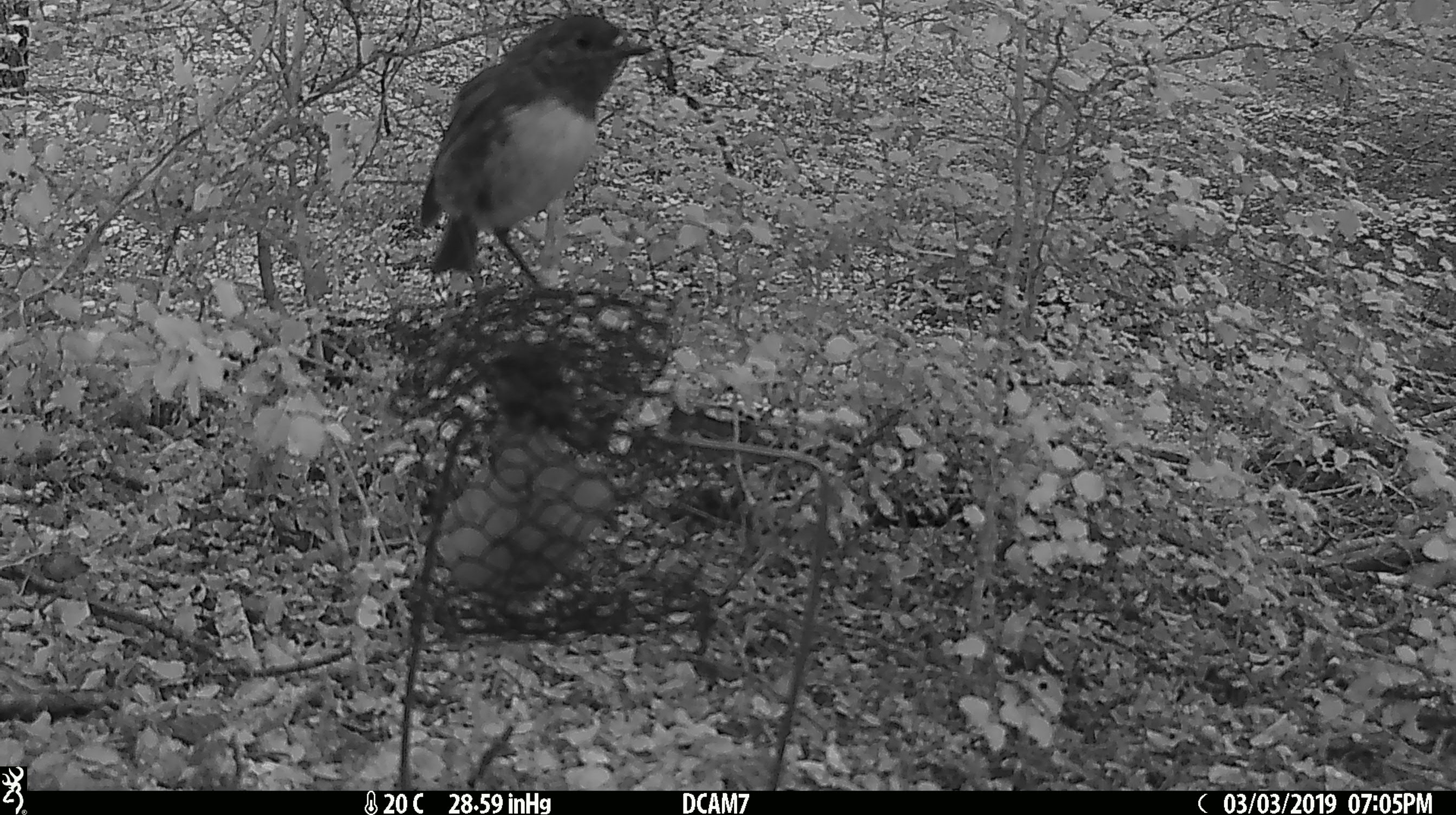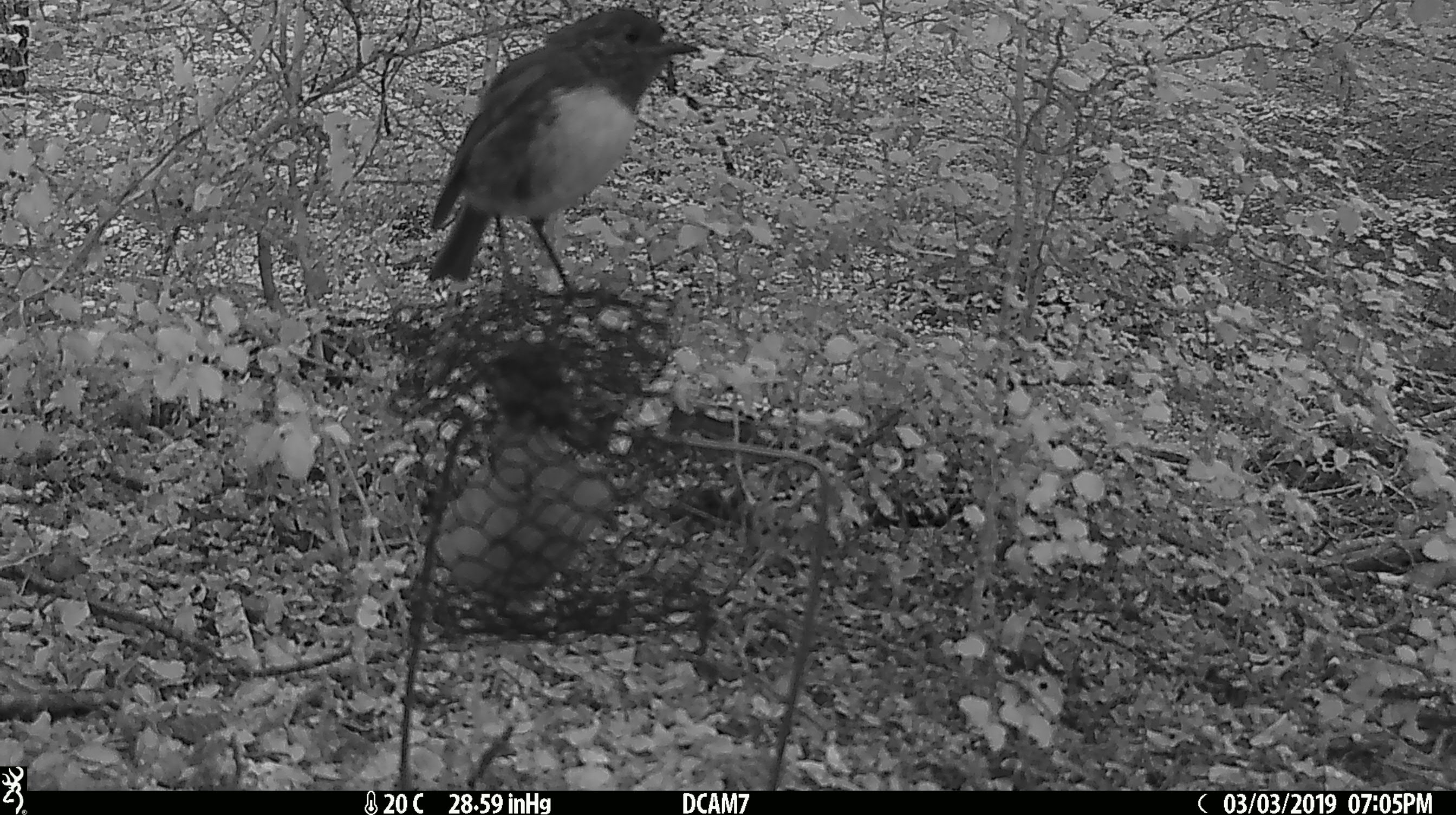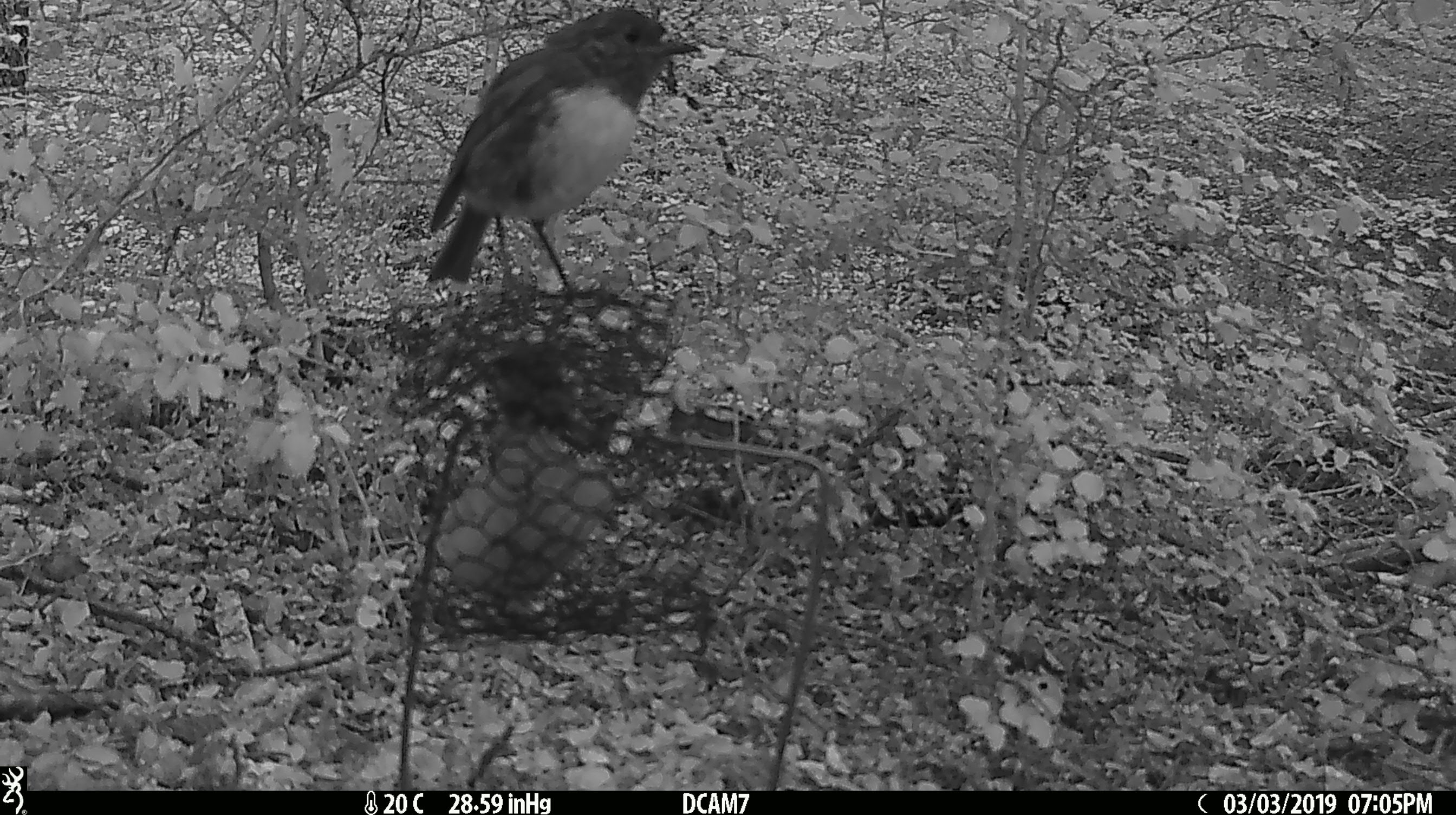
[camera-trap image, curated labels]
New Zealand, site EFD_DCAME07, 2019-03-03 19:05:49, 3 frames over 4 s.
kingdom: Animalia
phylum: Chordata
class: Aves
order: Passeriformes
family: Petroicidae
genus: Petroica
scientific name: Petroica australis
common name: new zealand robin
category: robin